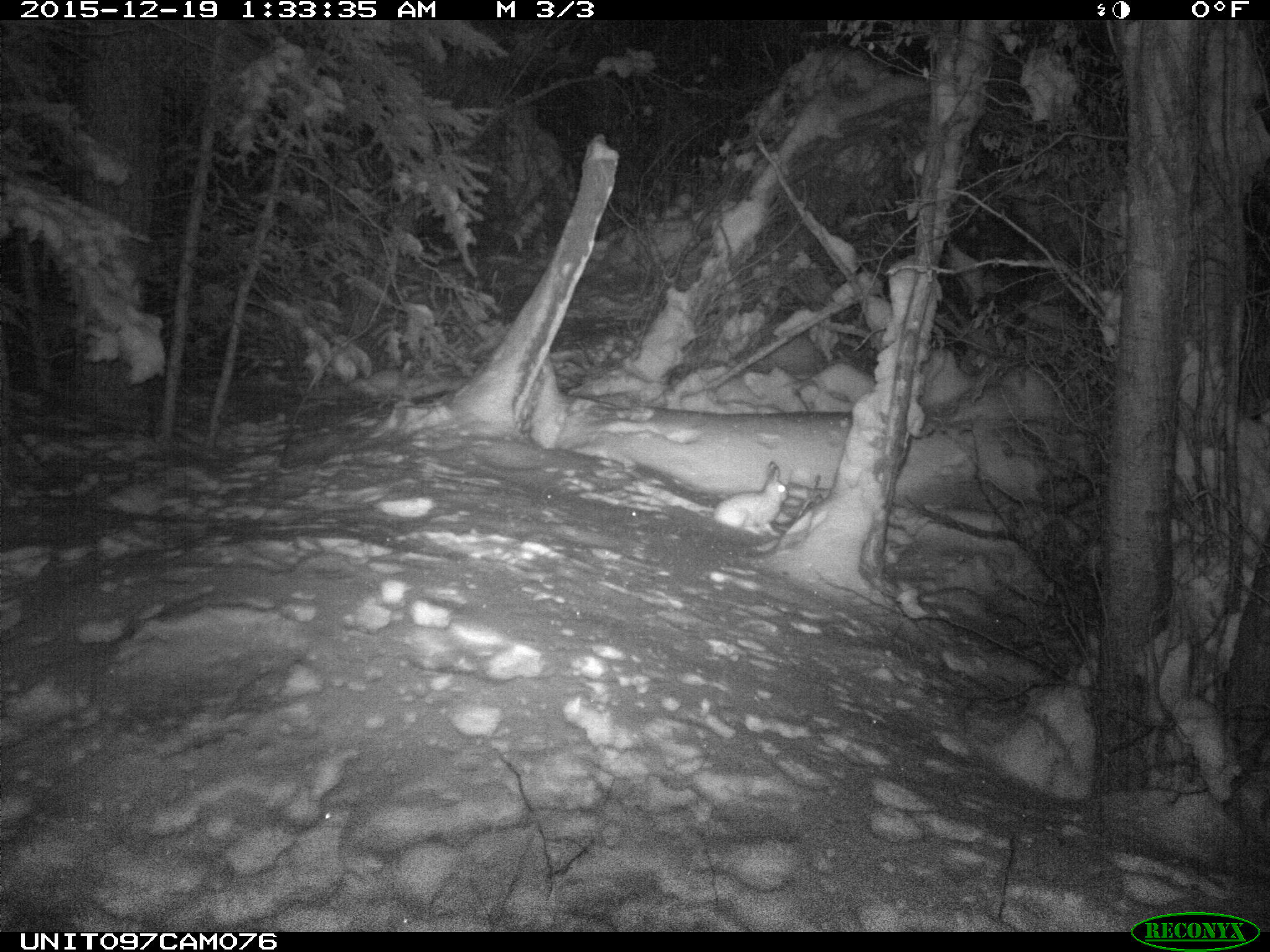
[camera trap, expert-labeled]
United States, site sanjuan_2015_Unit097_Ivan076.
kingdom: Animalia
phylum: Chordata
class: Mammalia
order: Lagomorpha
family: Leporidae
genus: Lepus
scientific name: Lepus americanus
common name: snowshoe hare